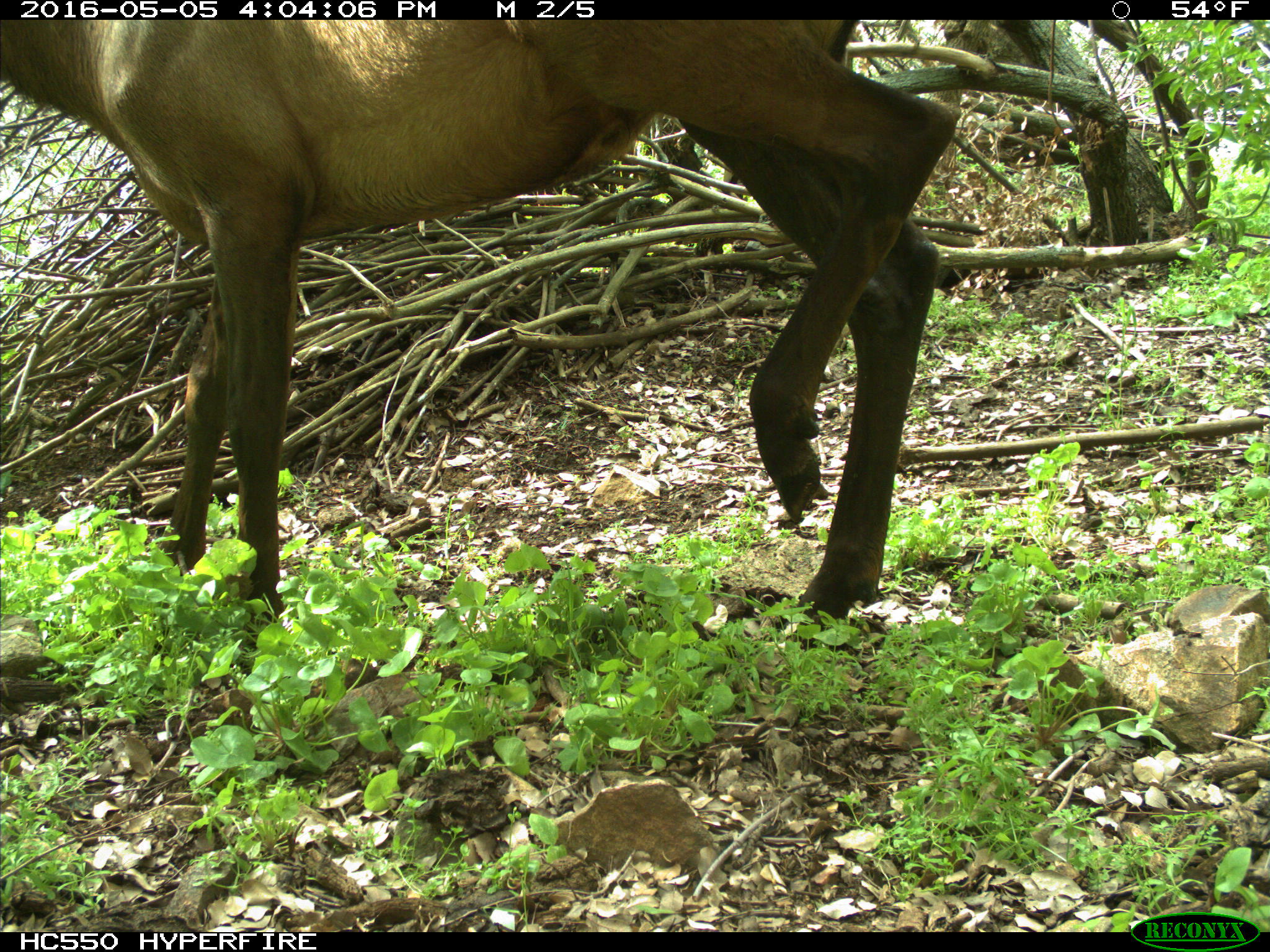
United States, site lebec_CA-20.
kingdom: Animalia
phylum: Chordata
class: Mammalia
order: Artiodactyla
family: Cervidae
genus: Cervus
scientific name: Cervus canadensis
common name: elk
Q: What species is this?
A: Cervus canadensis (elk).